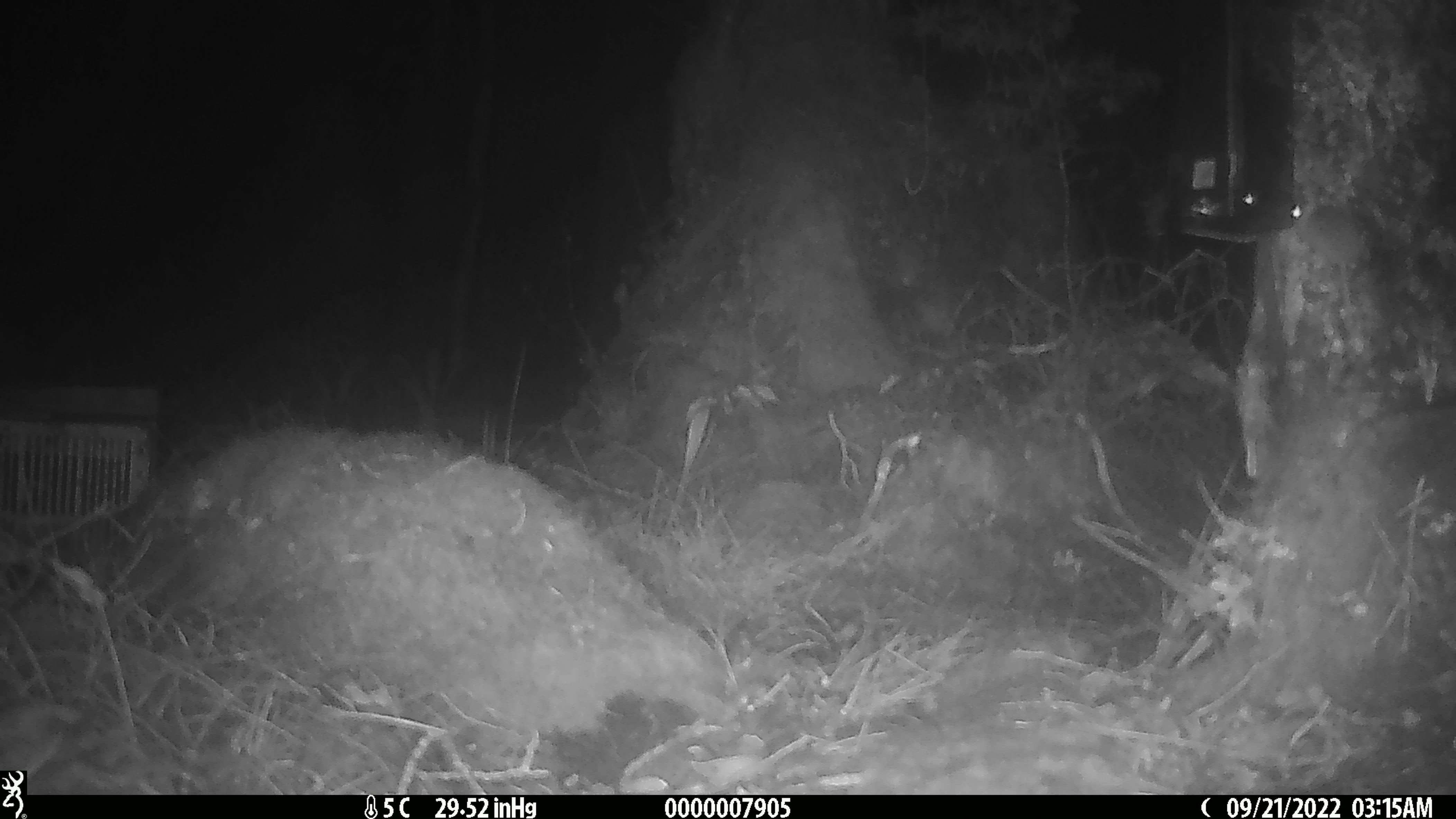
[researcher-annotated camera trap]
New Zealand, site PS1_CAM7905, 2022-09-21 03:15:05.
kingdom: Animalia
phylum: Chordata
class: Mammalia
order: Rodentia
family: Muridae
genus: Mus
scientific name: Mus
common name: mouse